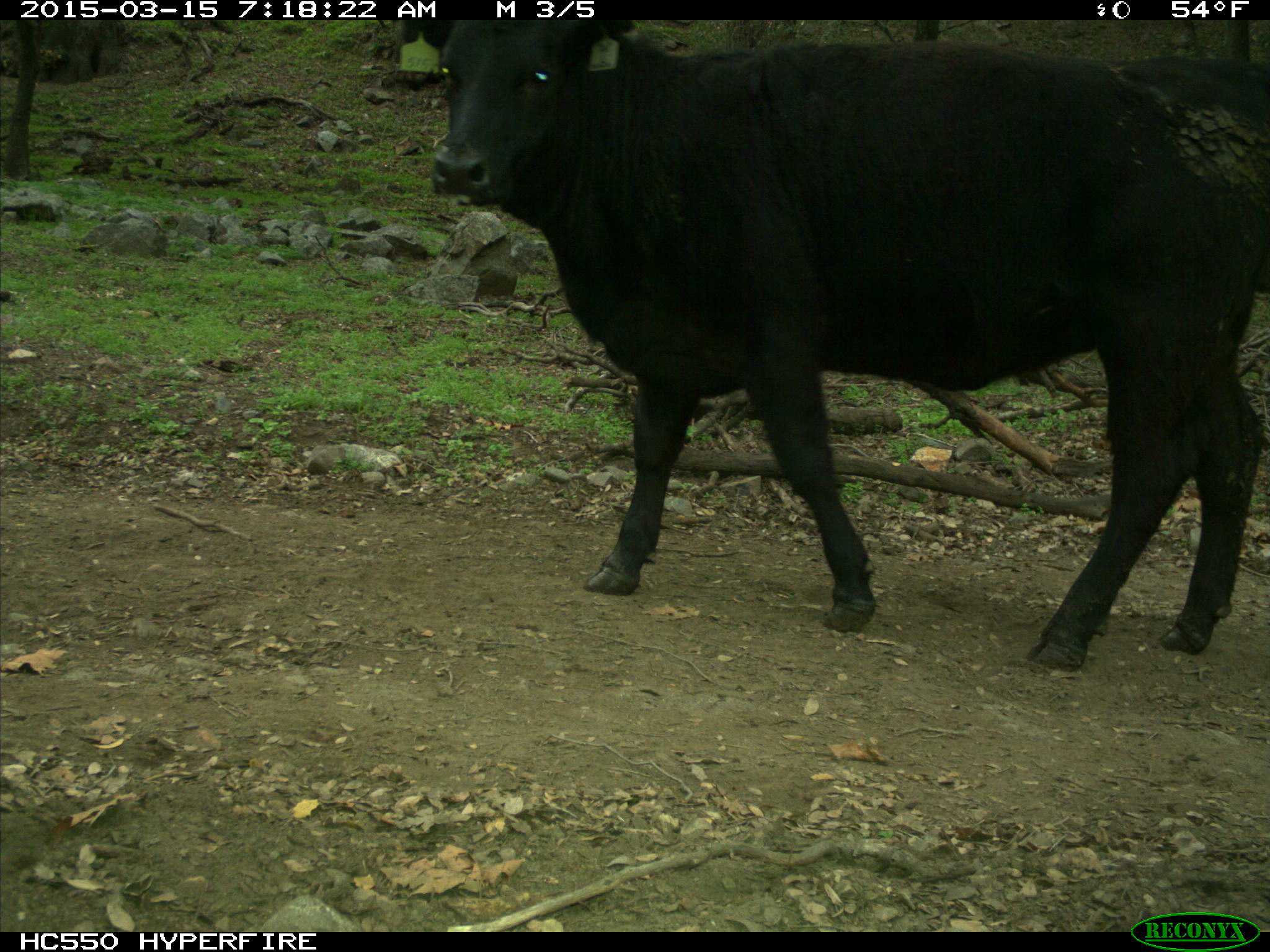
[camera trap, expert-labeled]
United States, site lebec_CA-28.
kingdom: Animalia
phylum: Chordata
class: Mammalia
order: Artiodactyla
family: Bovidae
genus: Bos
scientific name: Bos taurus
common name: domestic cow